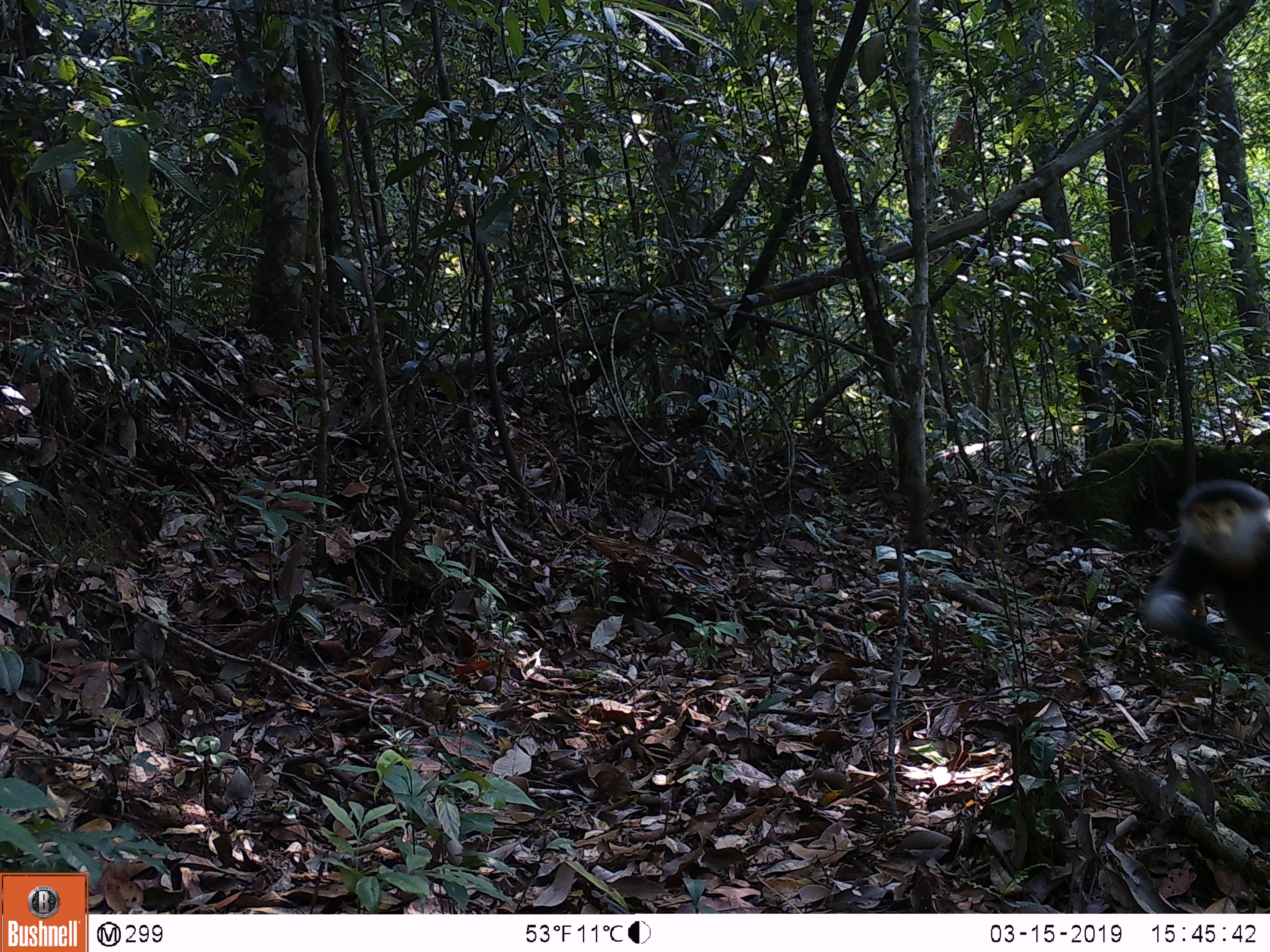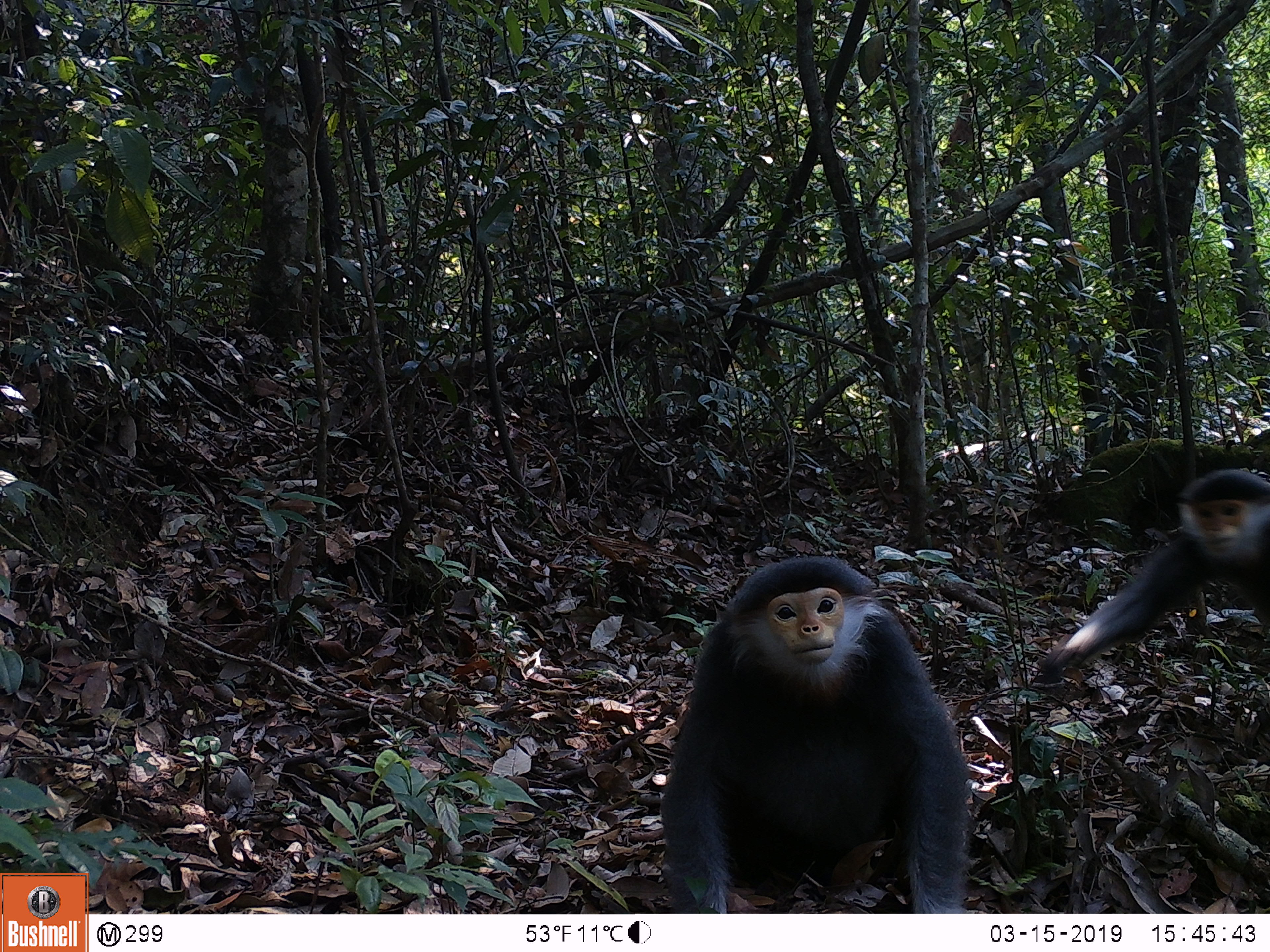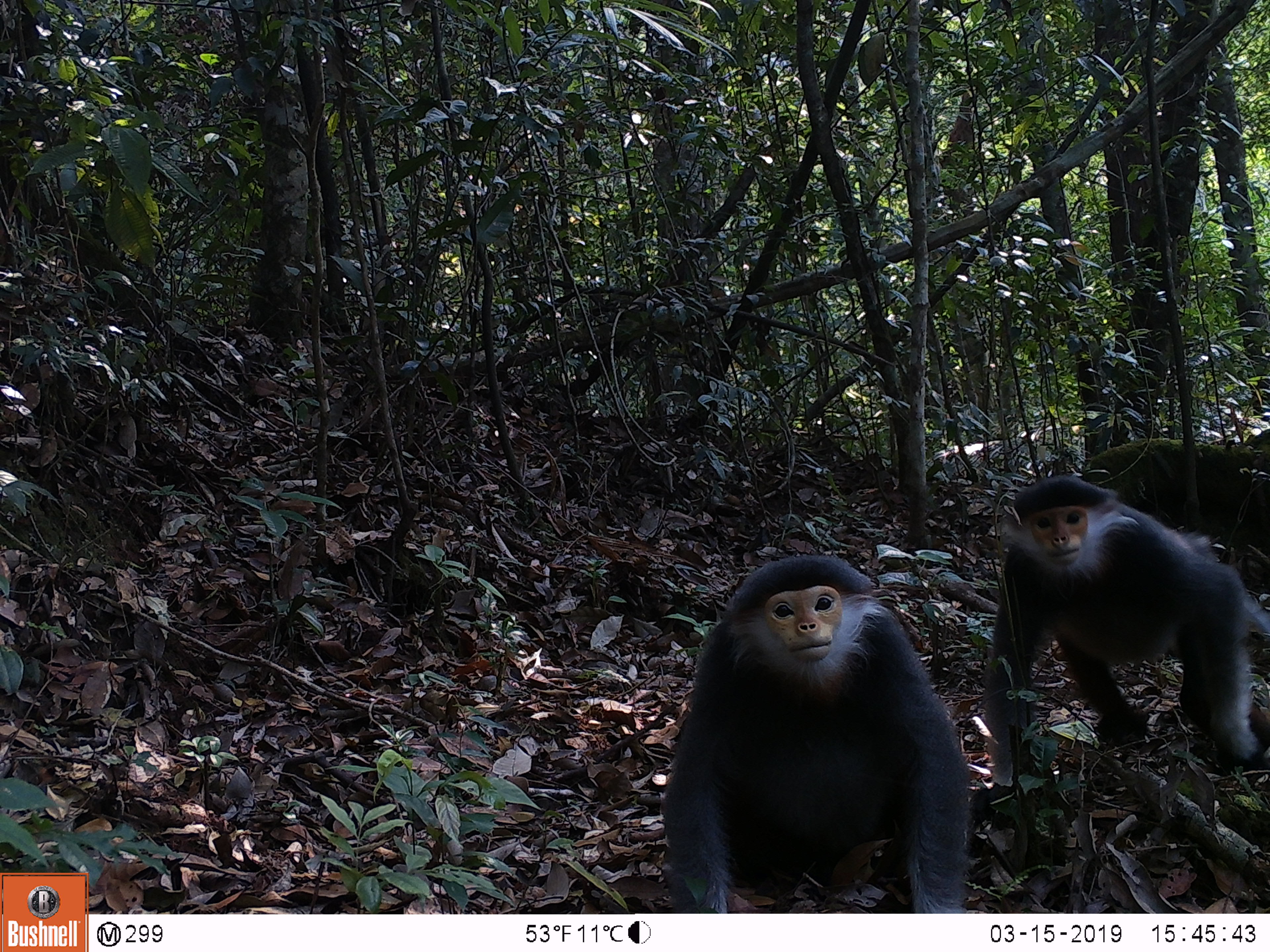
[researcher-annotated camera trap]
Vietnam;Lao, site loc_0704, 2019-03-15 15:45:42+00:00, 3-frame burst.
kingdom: Animalia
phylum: Chordata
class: Mammalia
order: Primates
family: Cercopithecidae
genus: Pygathrix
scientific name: Pygathrix nemaeus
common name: red-shanked douc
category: red shanked douc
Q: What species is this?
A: Red shanked douc (red-shanked douc) (Pygathrix nemaeus).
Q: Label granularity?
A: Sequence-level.